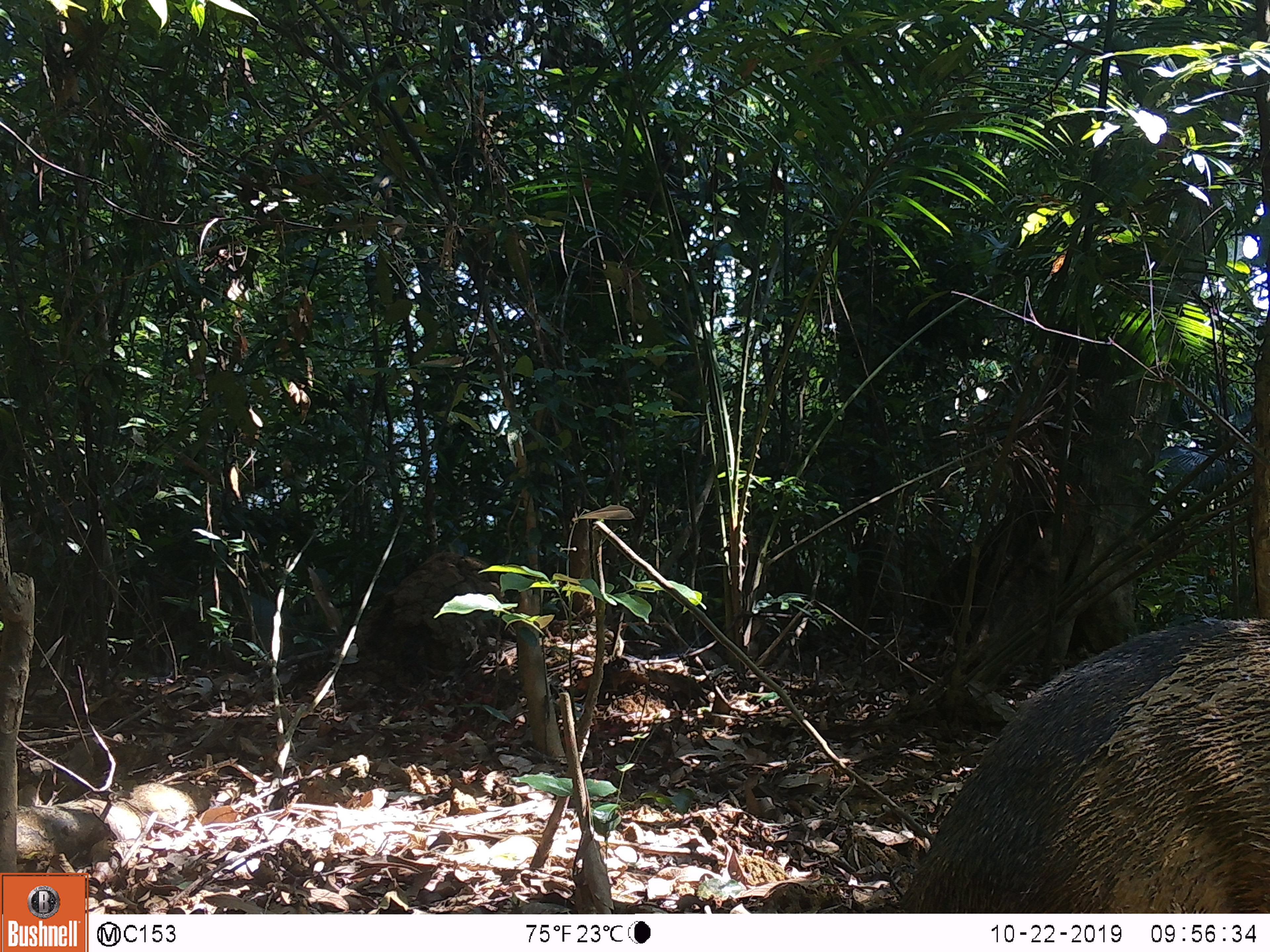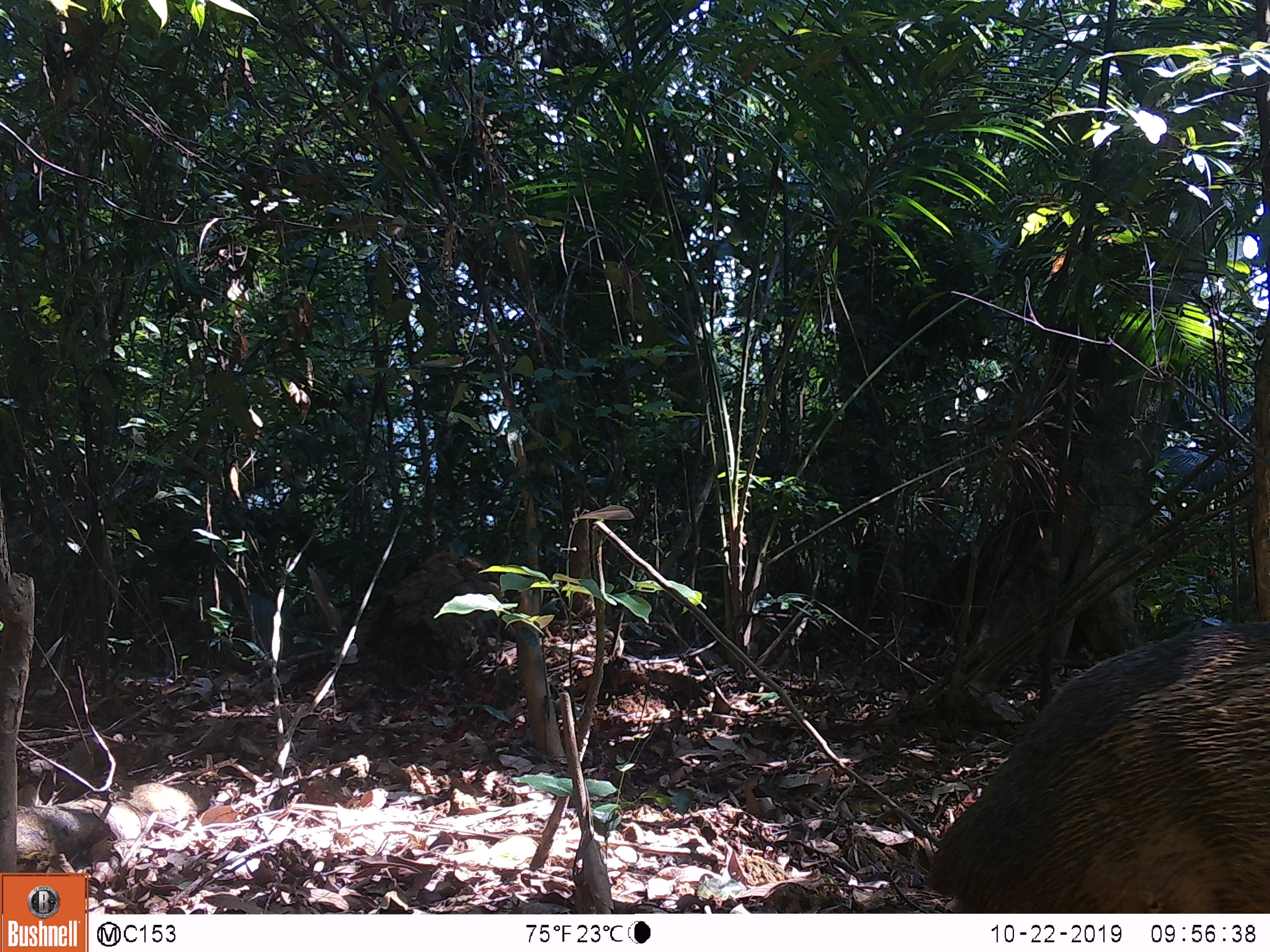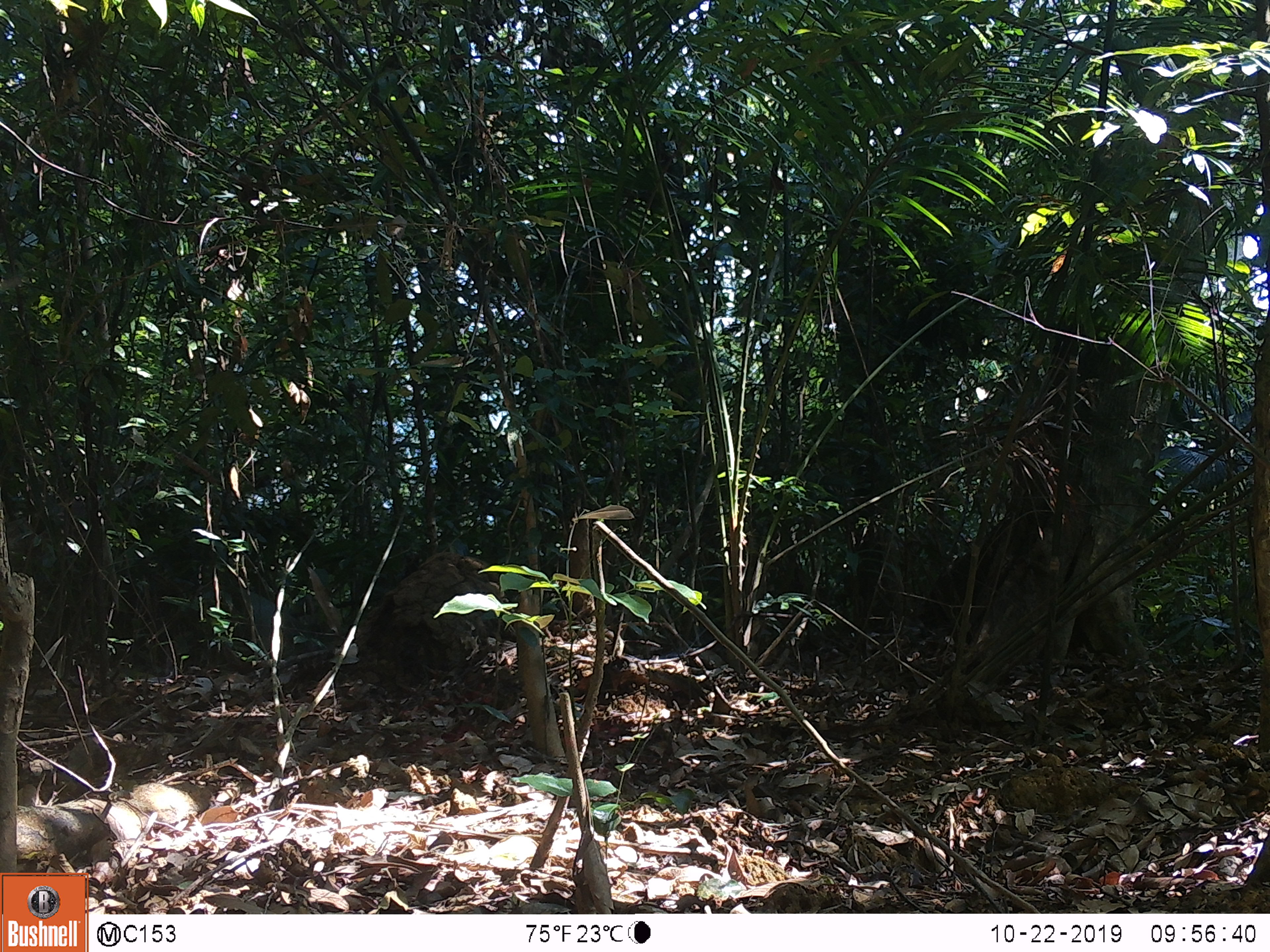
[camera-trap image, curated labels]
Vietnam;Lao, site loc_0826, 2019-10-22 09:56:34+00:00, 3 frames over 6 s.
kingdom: Animalia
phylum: Chordata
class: Mammalia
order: Artiodactyla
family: Suidae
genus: Sus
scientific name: Sus scrofa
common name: eurasian wild pig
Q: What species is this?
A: Eurasian wild pig (Sus scrofa).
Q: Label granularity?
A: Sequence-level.